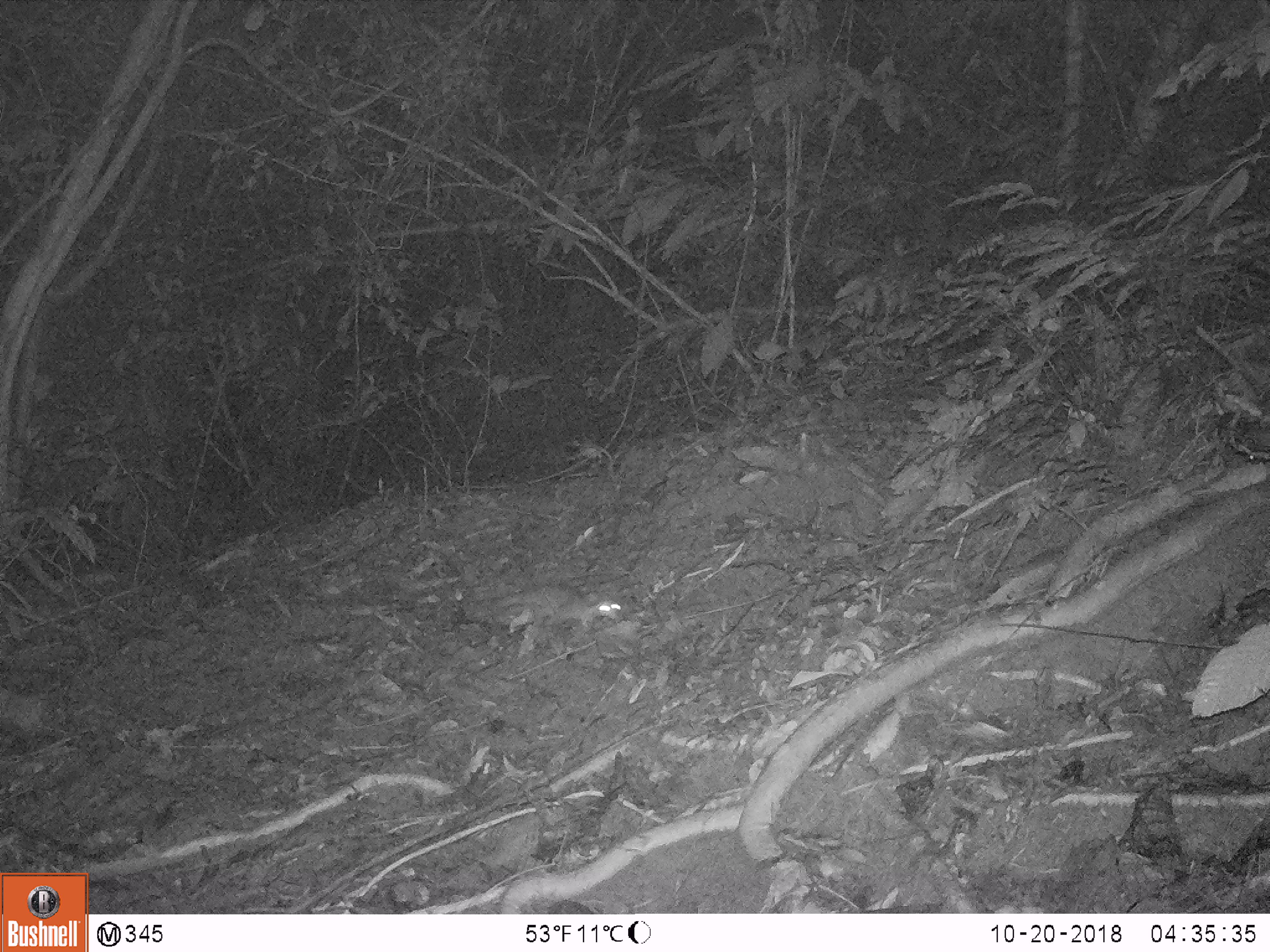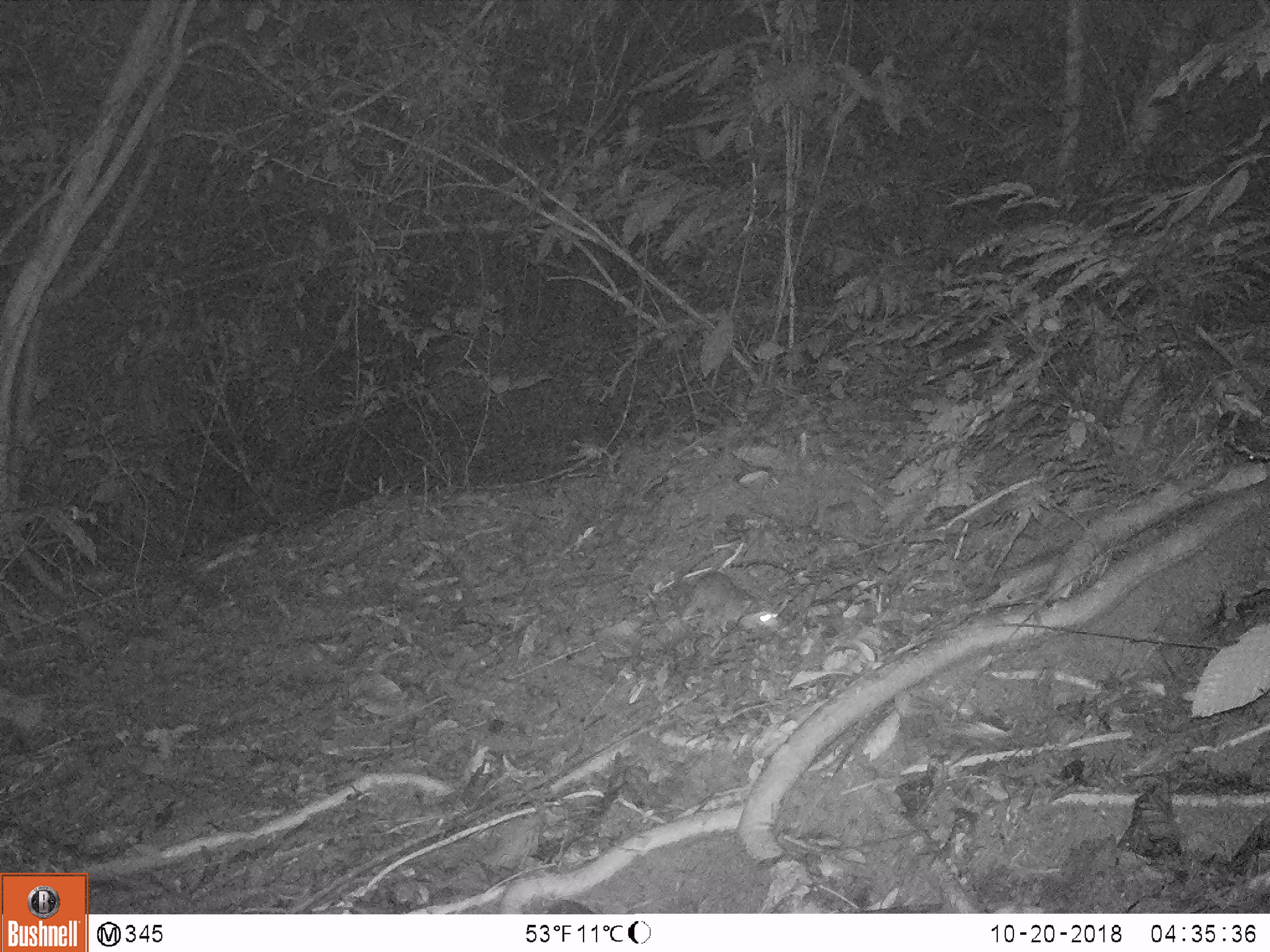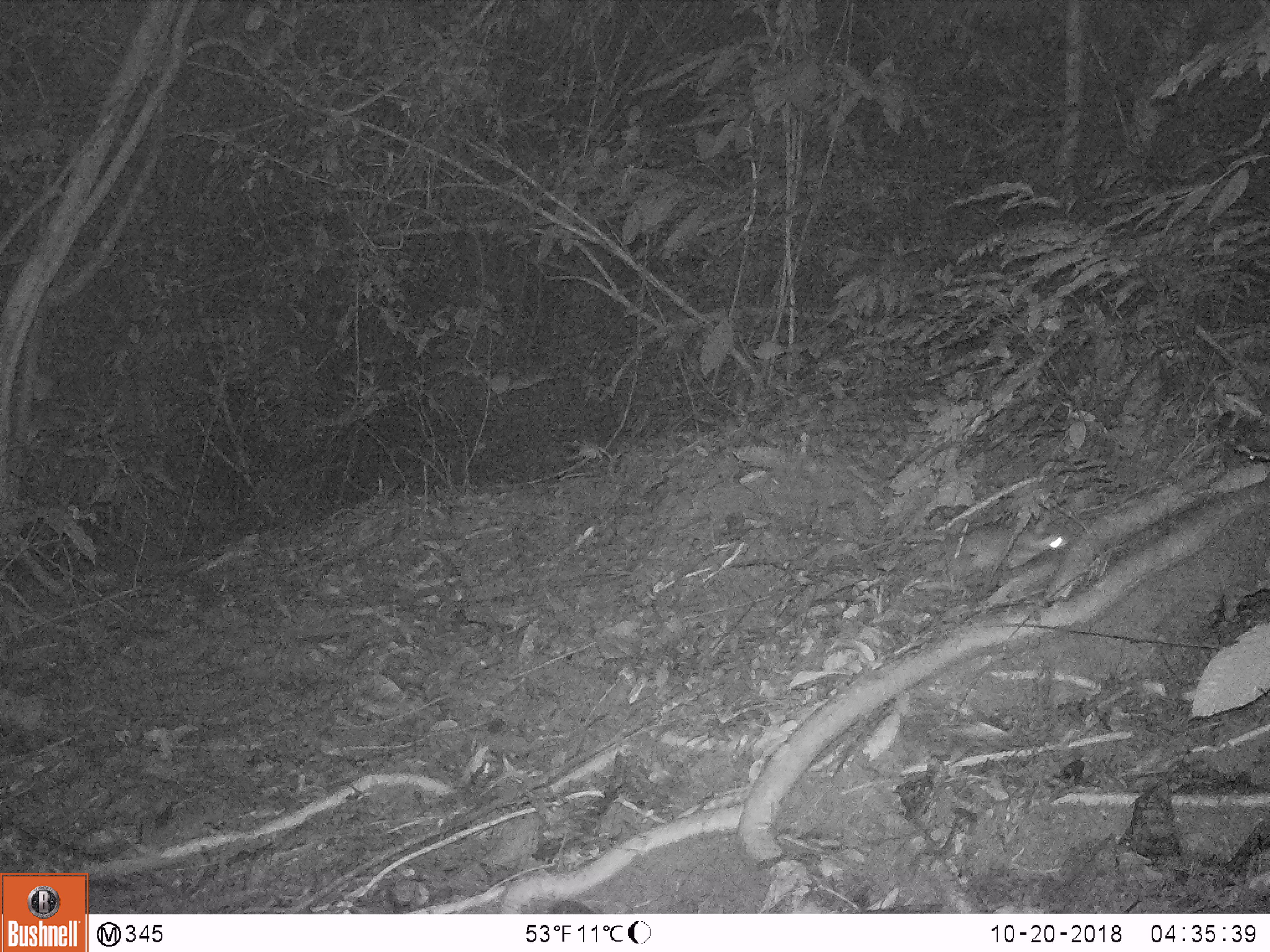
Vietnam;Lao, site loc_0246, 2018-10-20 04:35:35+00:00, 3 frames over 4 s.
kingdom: Animalia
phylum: Chordata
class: Mammalia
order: Carnivora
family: Mustelidae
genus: Melogale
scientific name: Melogale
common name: ferret badger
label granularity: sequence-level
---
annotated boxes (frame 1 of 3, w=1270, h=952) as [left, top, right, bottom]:
ferret badger: [465, 586, 622, 637]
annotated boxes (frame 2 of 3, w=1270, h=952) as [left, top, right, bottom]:
ferret badger: [680, 571, 782, 633]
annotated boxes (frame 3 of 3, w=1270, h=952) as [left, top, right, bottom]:
ferret badger: [964, 525, 1068, 569]